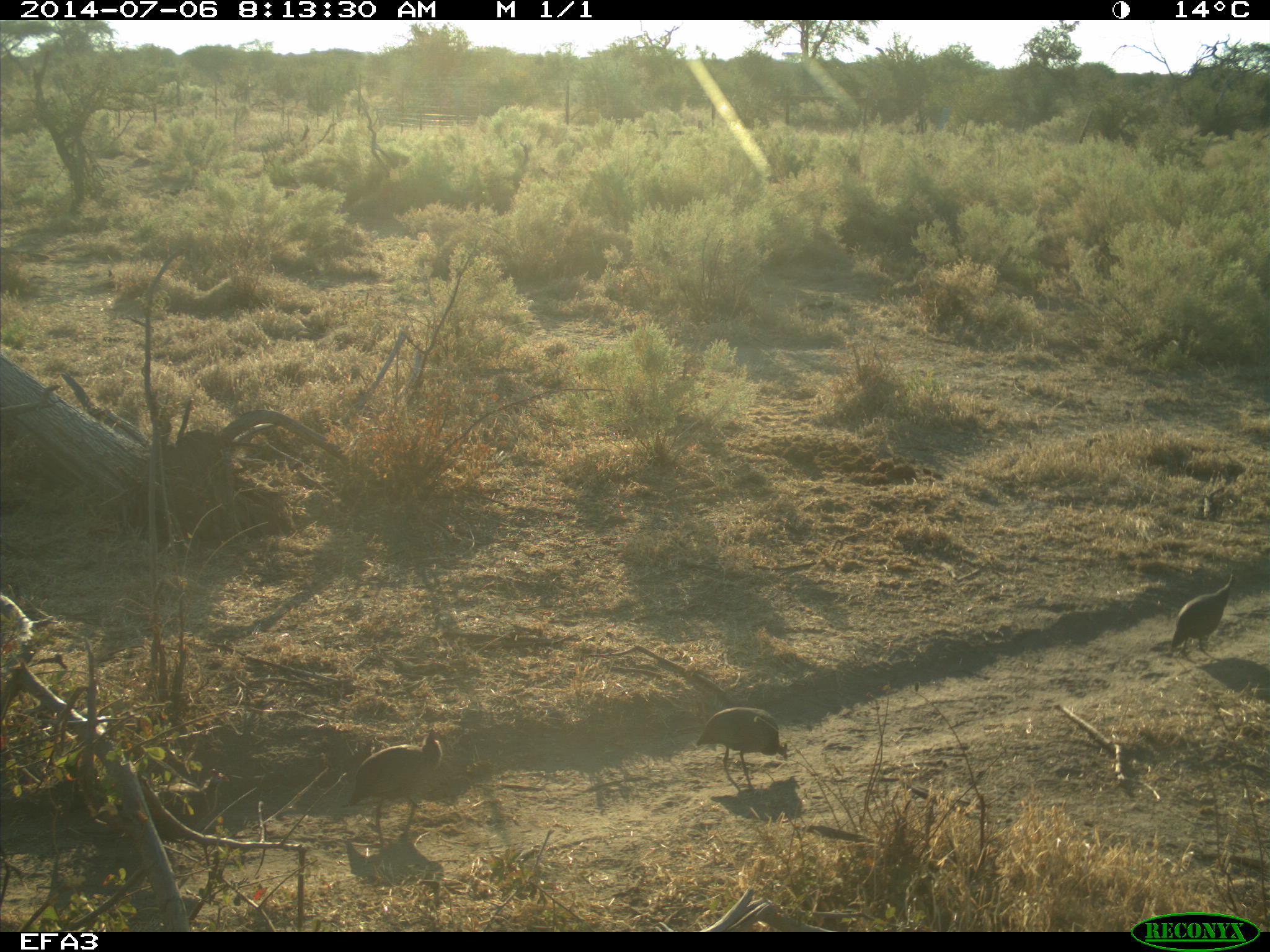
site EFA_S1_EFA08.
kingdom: Animalia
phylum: Chordata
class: Aves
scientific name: Aves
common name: bird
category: birdother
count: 3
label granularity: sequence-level